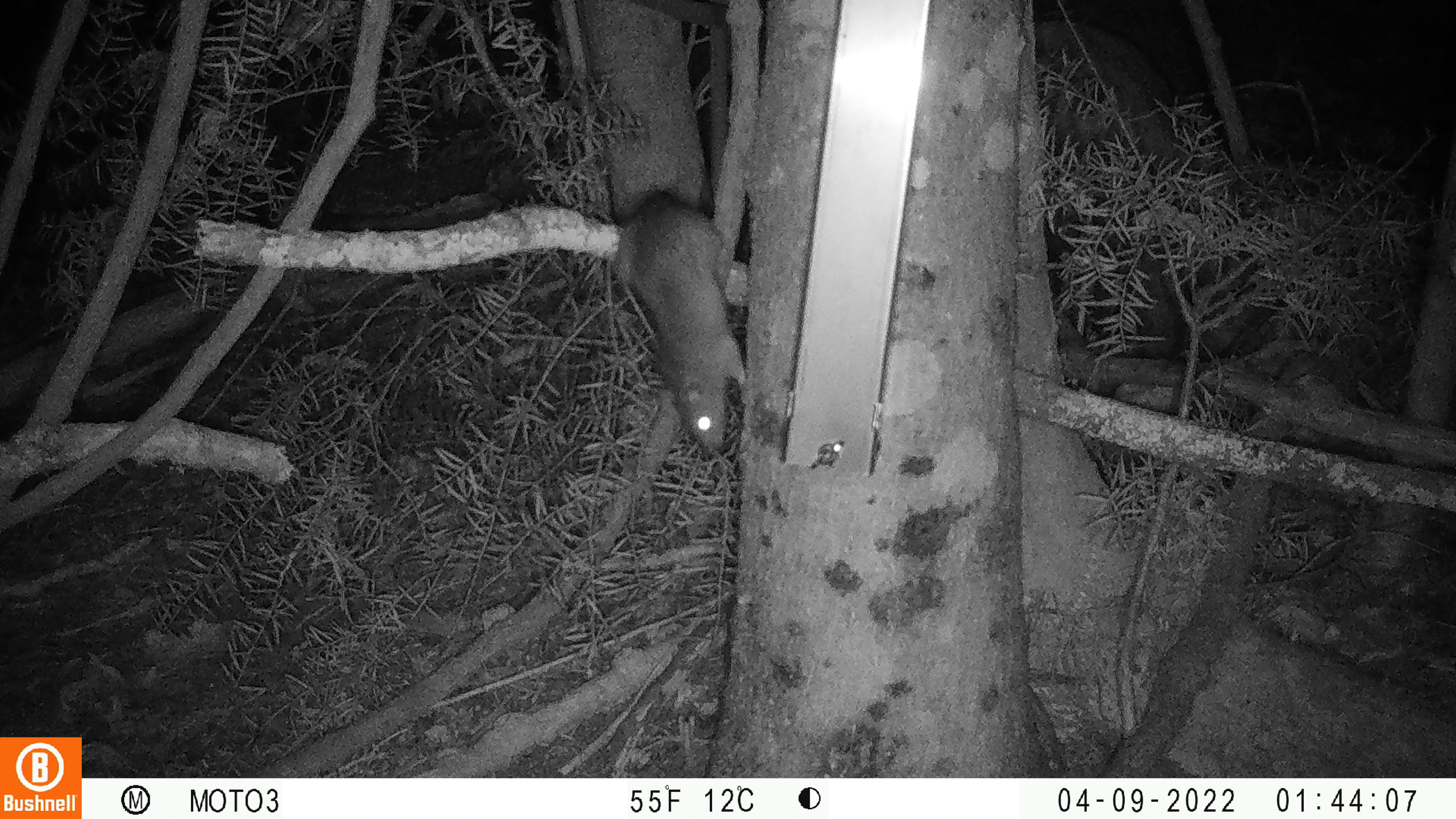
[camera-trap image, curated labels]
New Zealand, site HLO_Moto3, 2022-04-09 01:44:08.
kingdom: Animalia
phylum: Chordata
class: Mammalia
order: Rodentia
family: Muridae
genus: Rattus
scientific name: Rattus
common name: rat